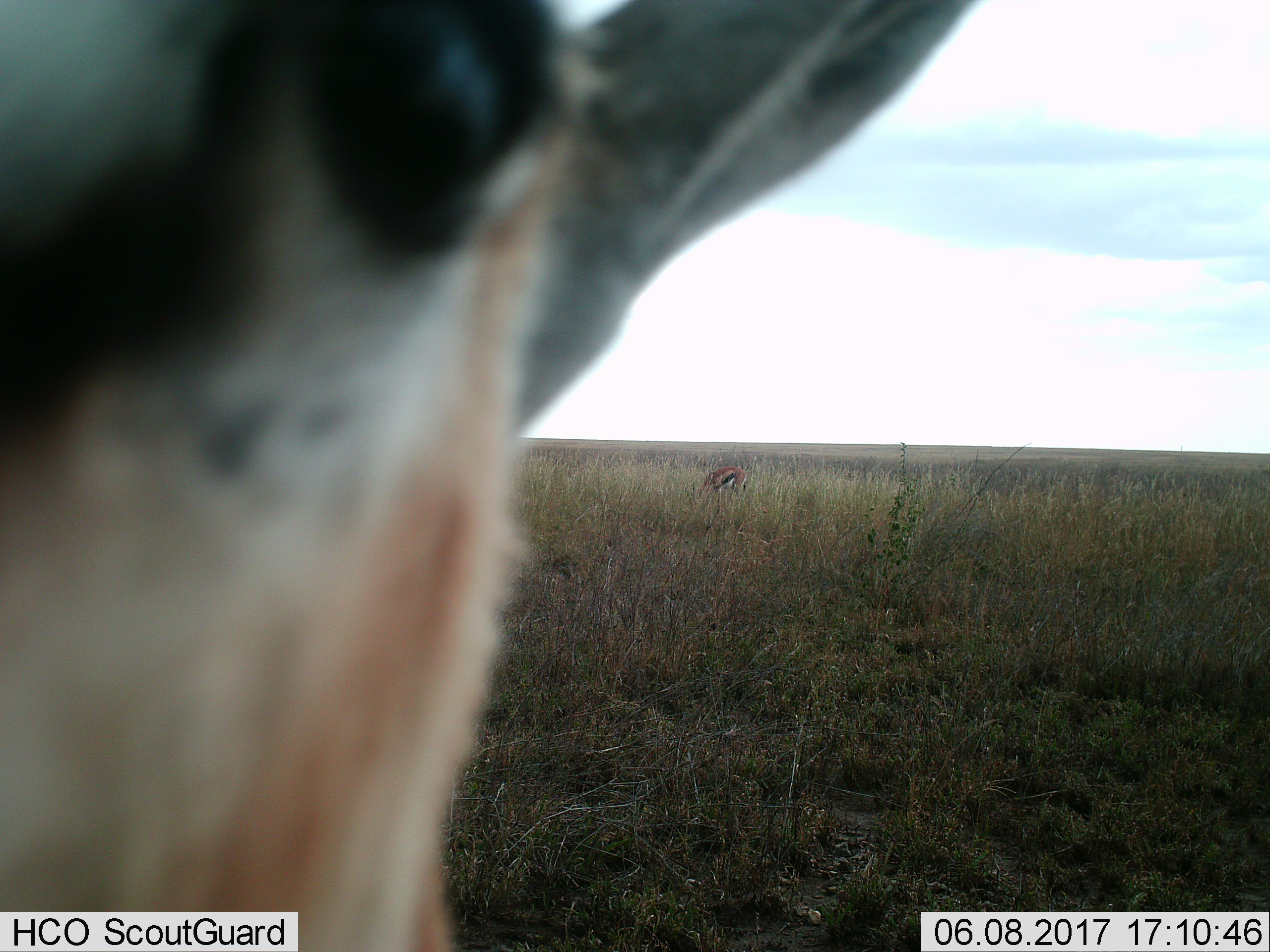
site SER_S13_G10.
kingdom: Animalia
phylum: Chordata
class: Mammalia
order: Artiodactyla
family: Bovidae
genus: Eudorcas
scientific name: Eudorcas thomsonii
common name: thomson's gazelle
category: gazellethomsons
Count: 2.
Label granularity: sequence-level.